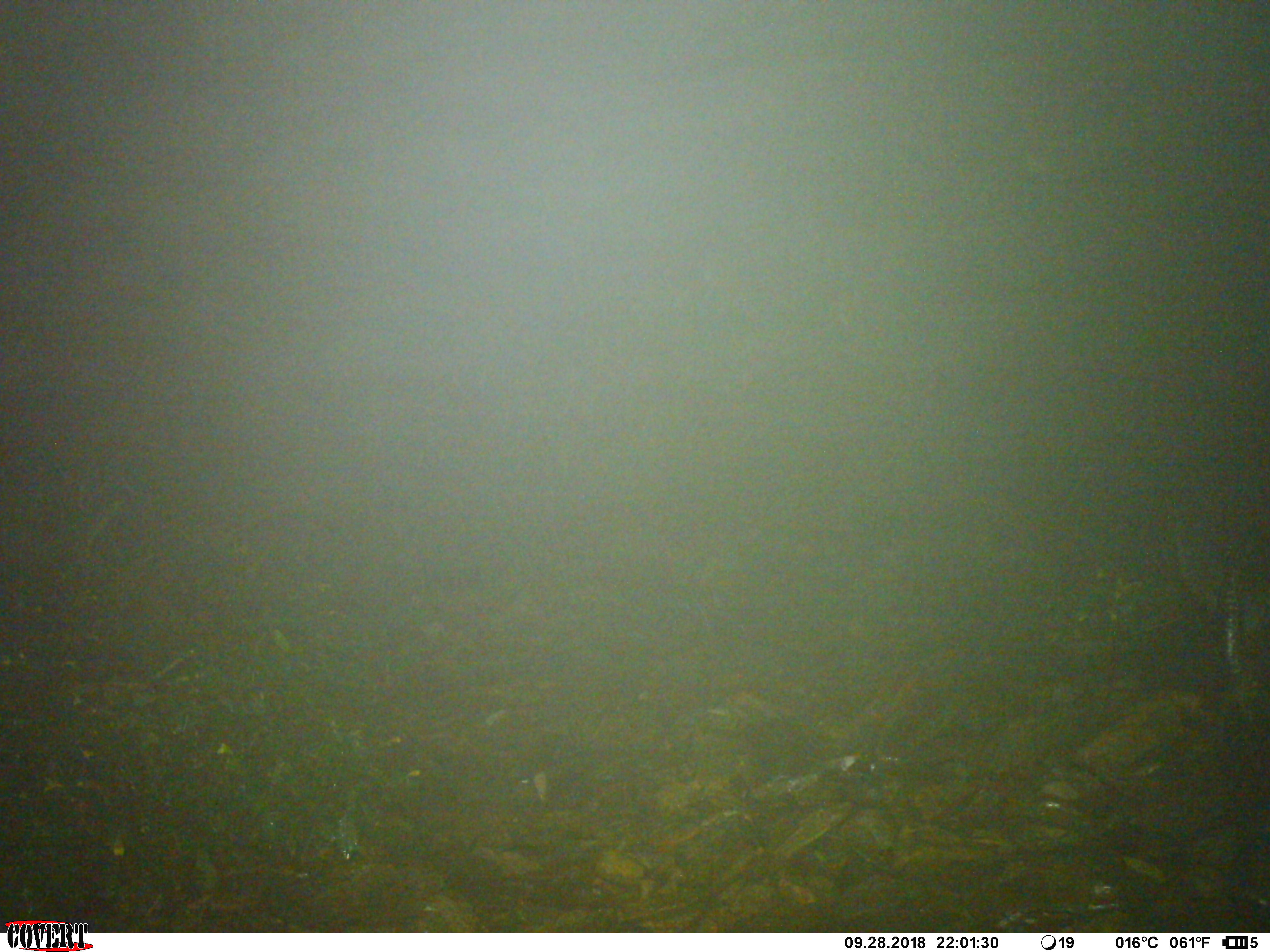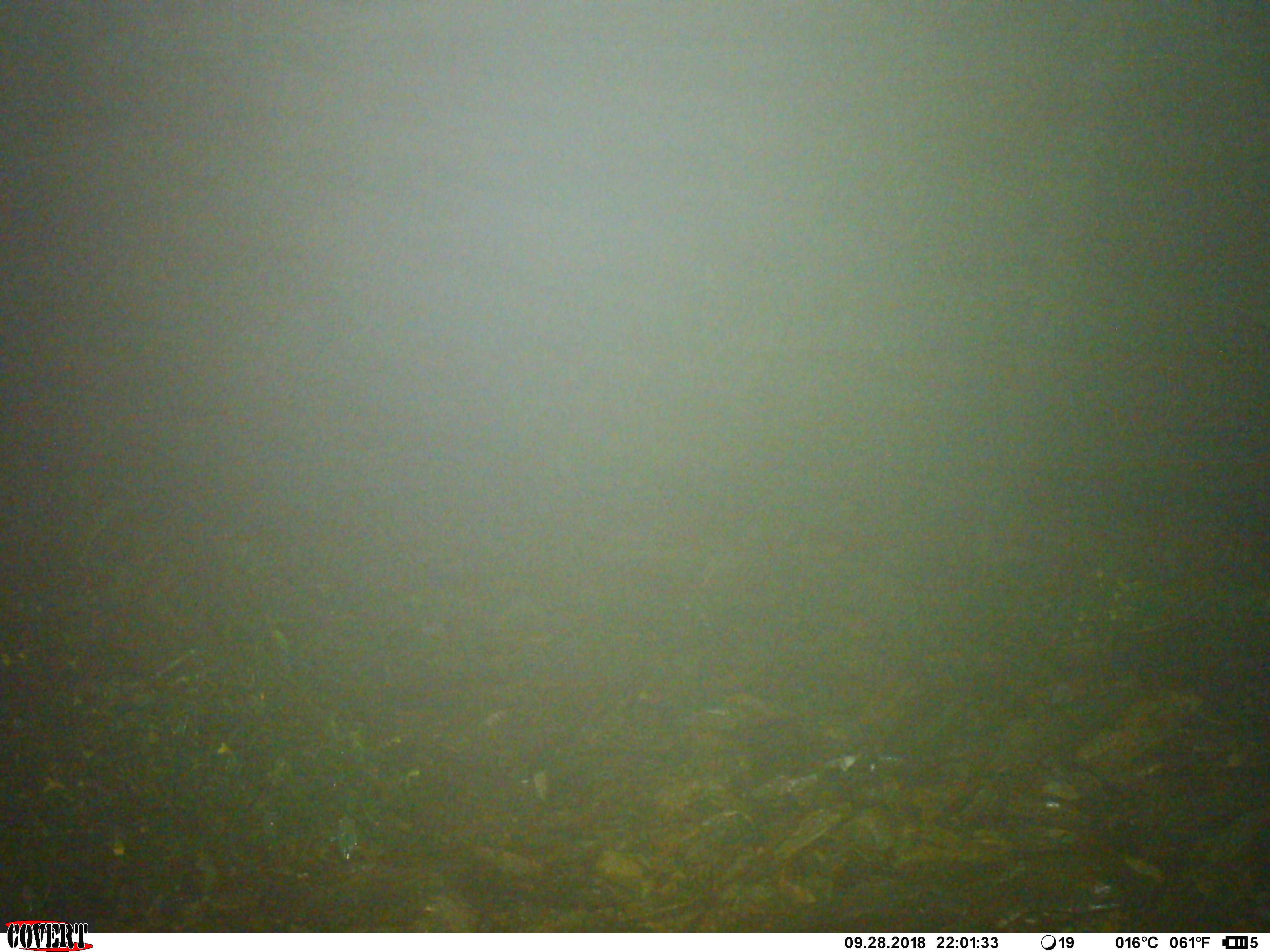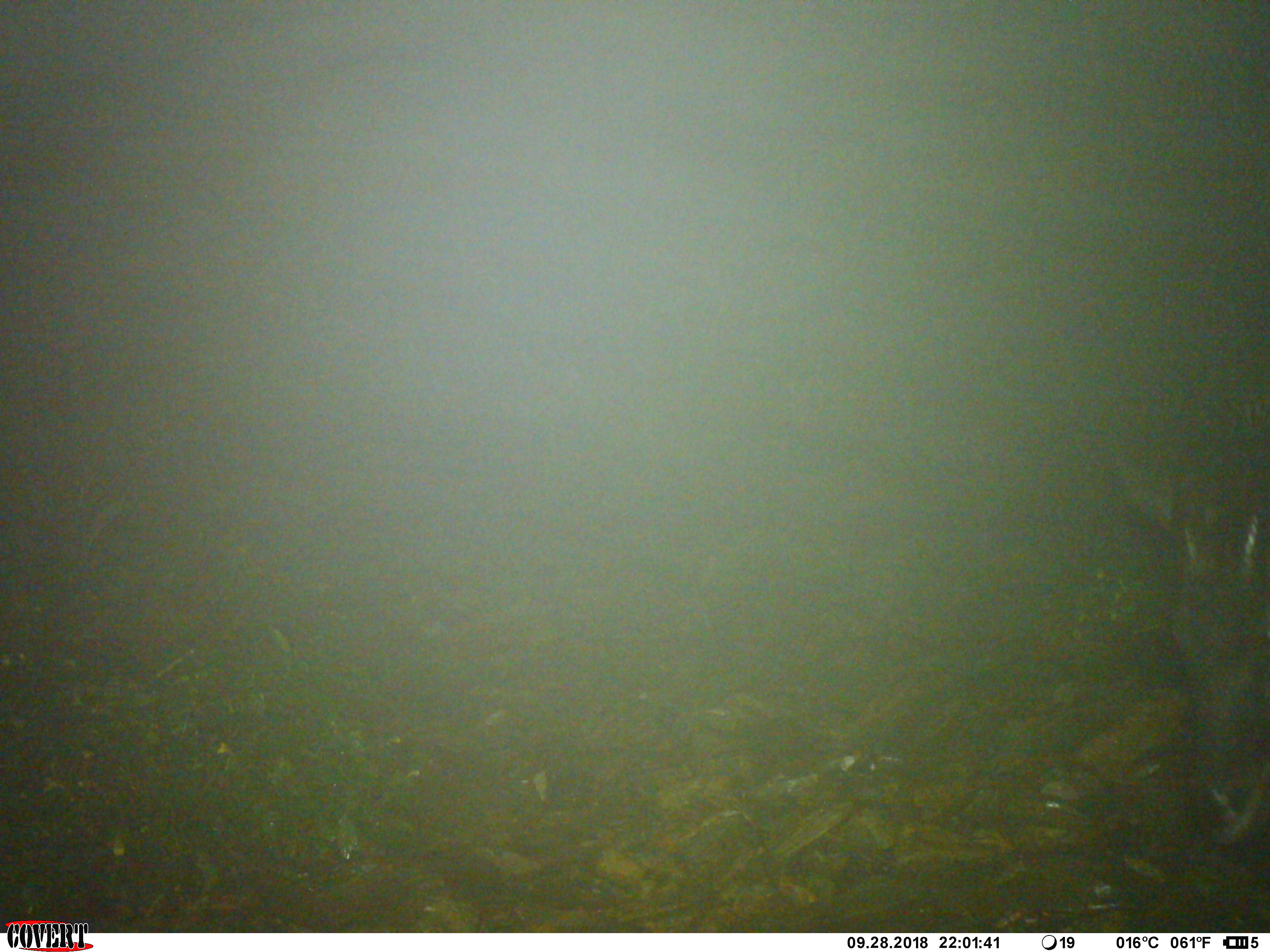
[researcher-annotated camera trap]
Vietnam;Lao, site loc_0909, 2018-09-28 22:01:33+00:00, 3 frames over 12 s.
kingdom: Animalia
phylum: Chordata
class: Mammalia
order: Artiodactyla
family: Bovidae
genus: Capricornis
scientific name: Capricornis sumatraensis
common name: chinese serow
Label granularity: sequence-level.